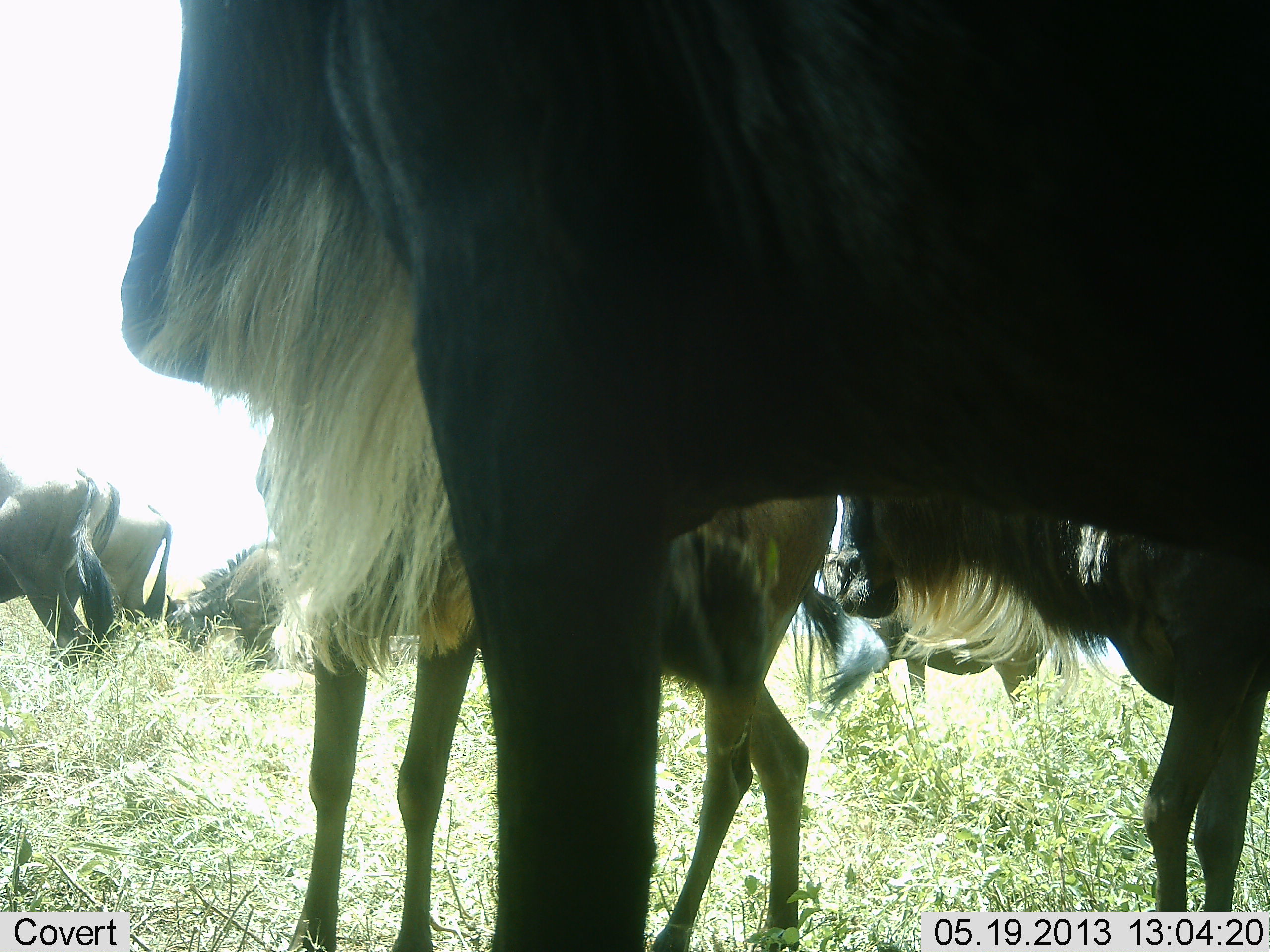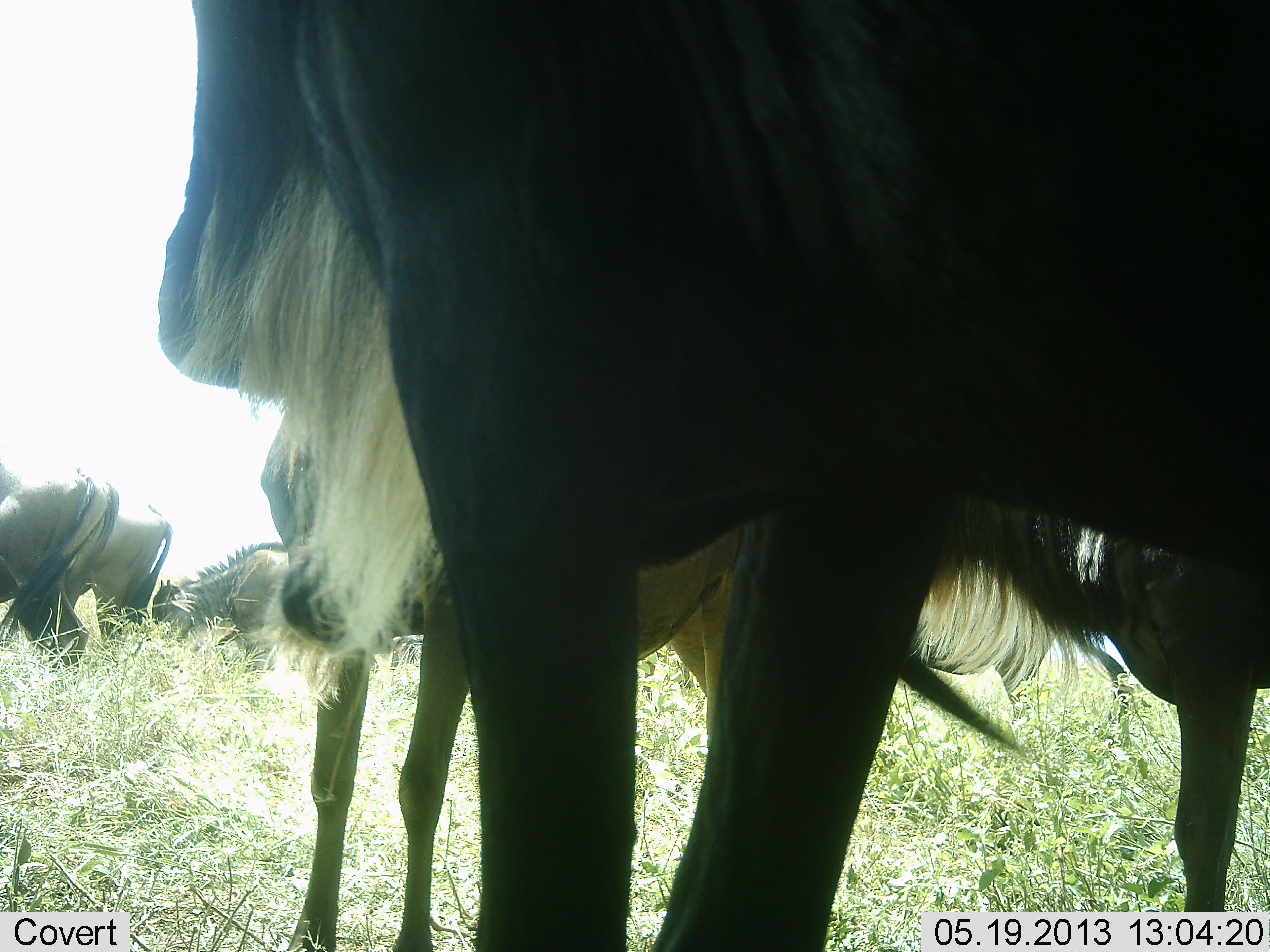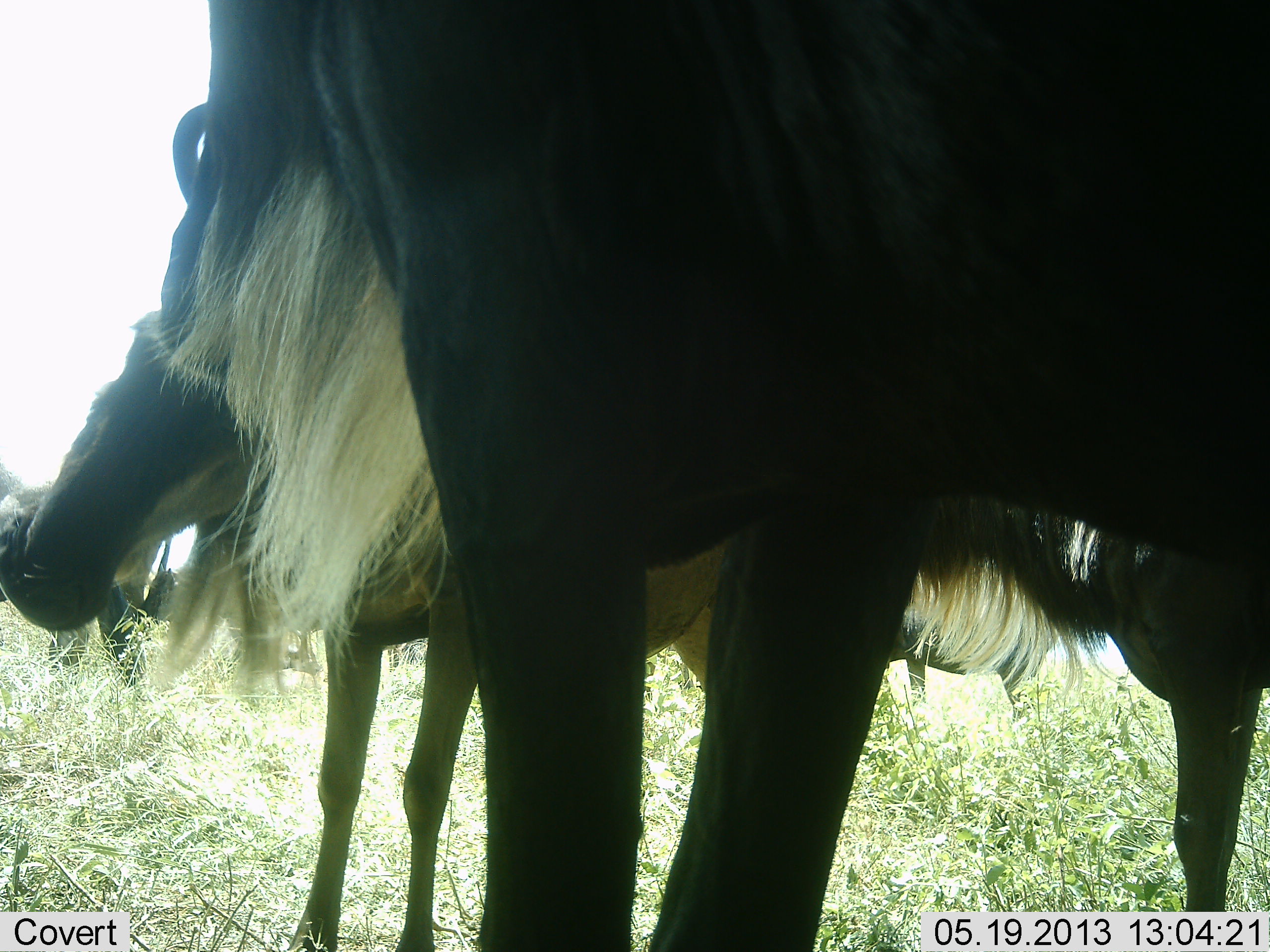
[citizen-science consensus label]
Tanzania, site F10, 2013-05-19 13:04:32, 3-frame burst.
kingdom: Animalia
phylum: Chordata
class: Mammalia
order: Artiodactyla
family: Bovidae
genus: Connochaetes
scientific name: Connochaetes taurinus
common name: blue wildebeest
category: wildebeest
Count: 5.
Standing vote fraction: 77%.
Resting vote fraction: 10%.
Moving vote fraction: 13%.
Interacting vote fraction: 17%.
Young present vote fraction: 13%.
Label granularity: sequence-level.